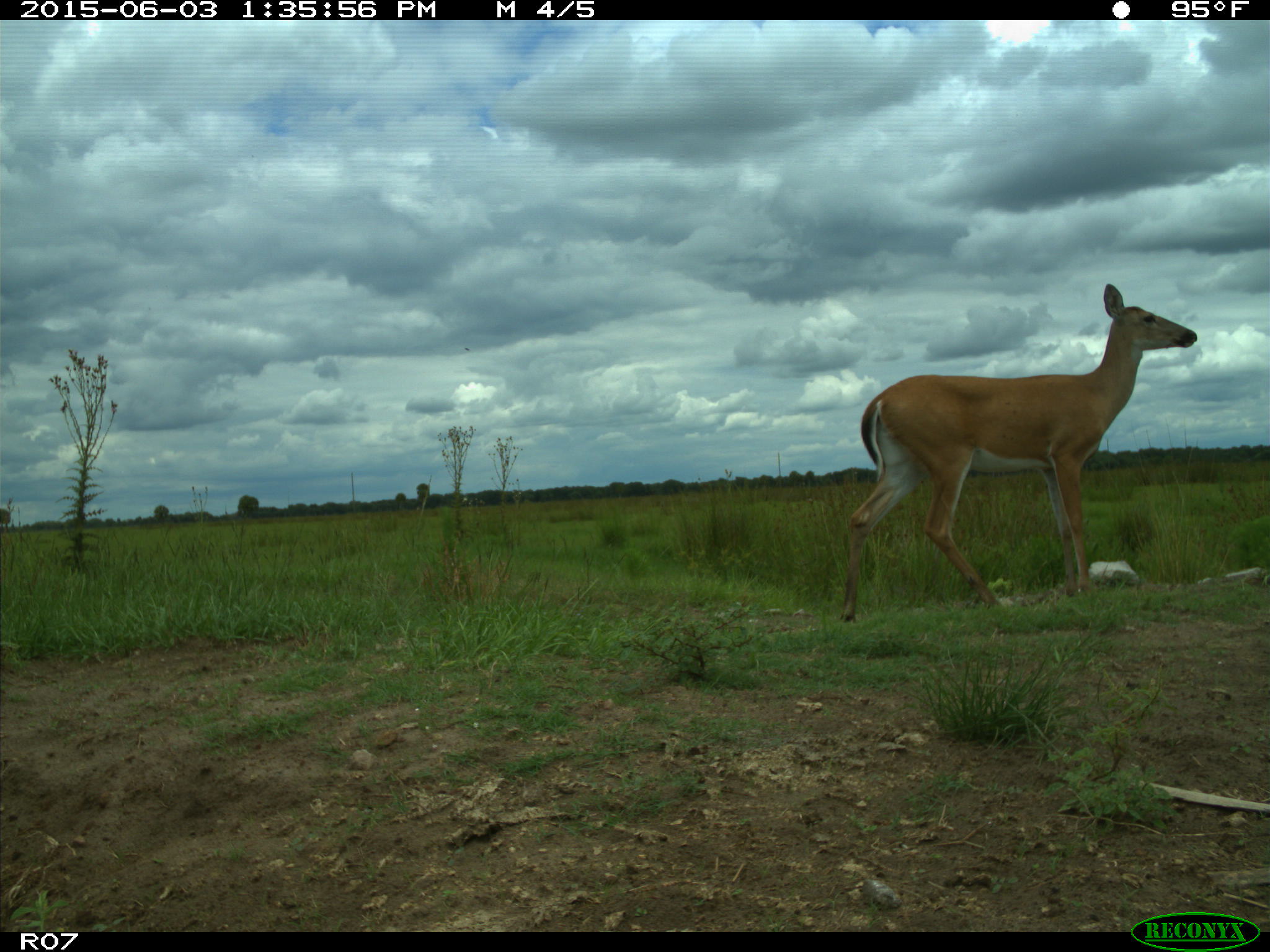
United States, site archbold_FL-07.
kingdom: Animalia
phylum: Chordata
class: Mammalia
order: Artiodactyla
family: Cervidae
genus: Odocoileus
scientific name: Odocoileus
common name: deer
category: unidentified deer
Unidentified deer (deer) (Odocoileus).